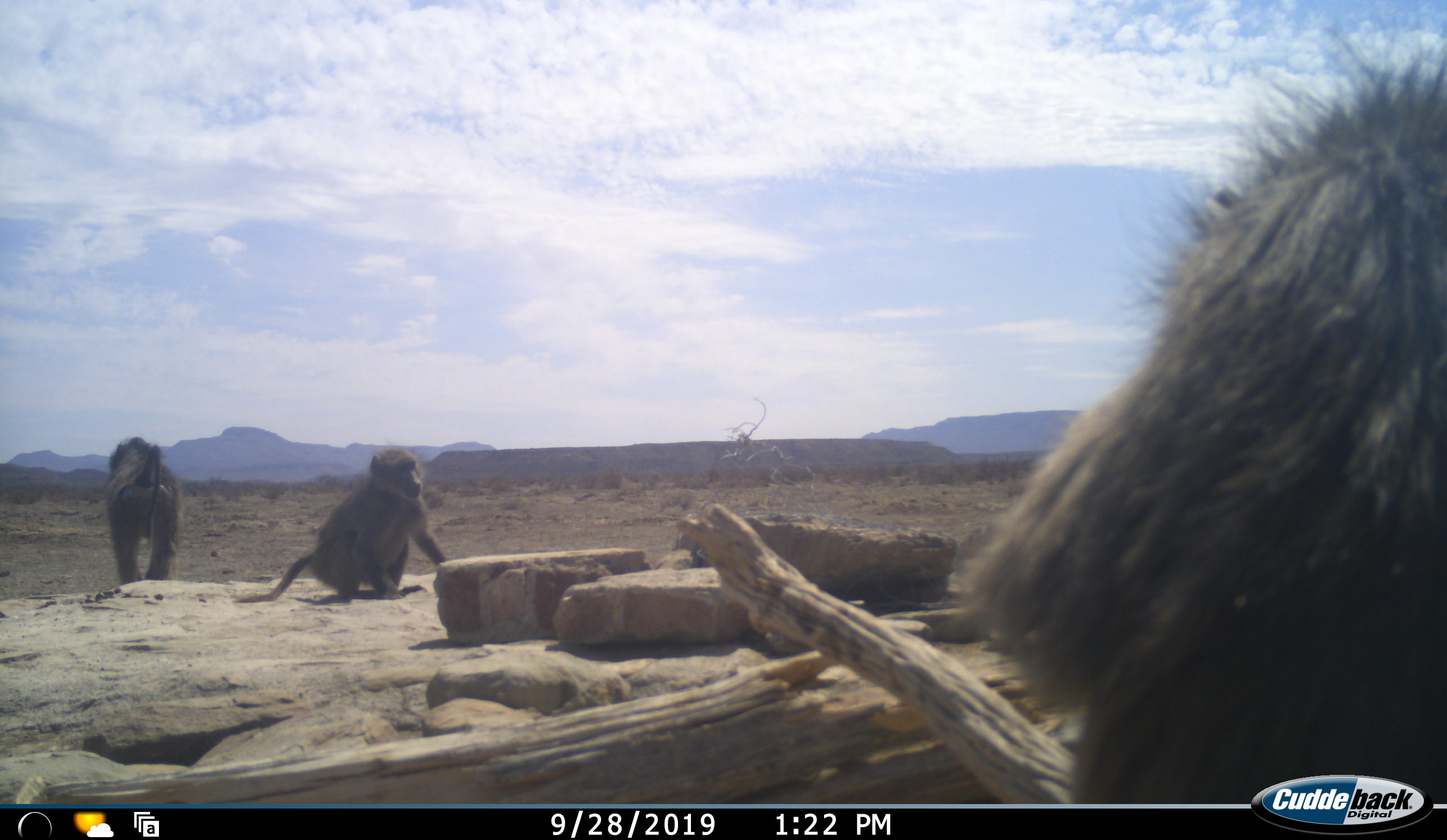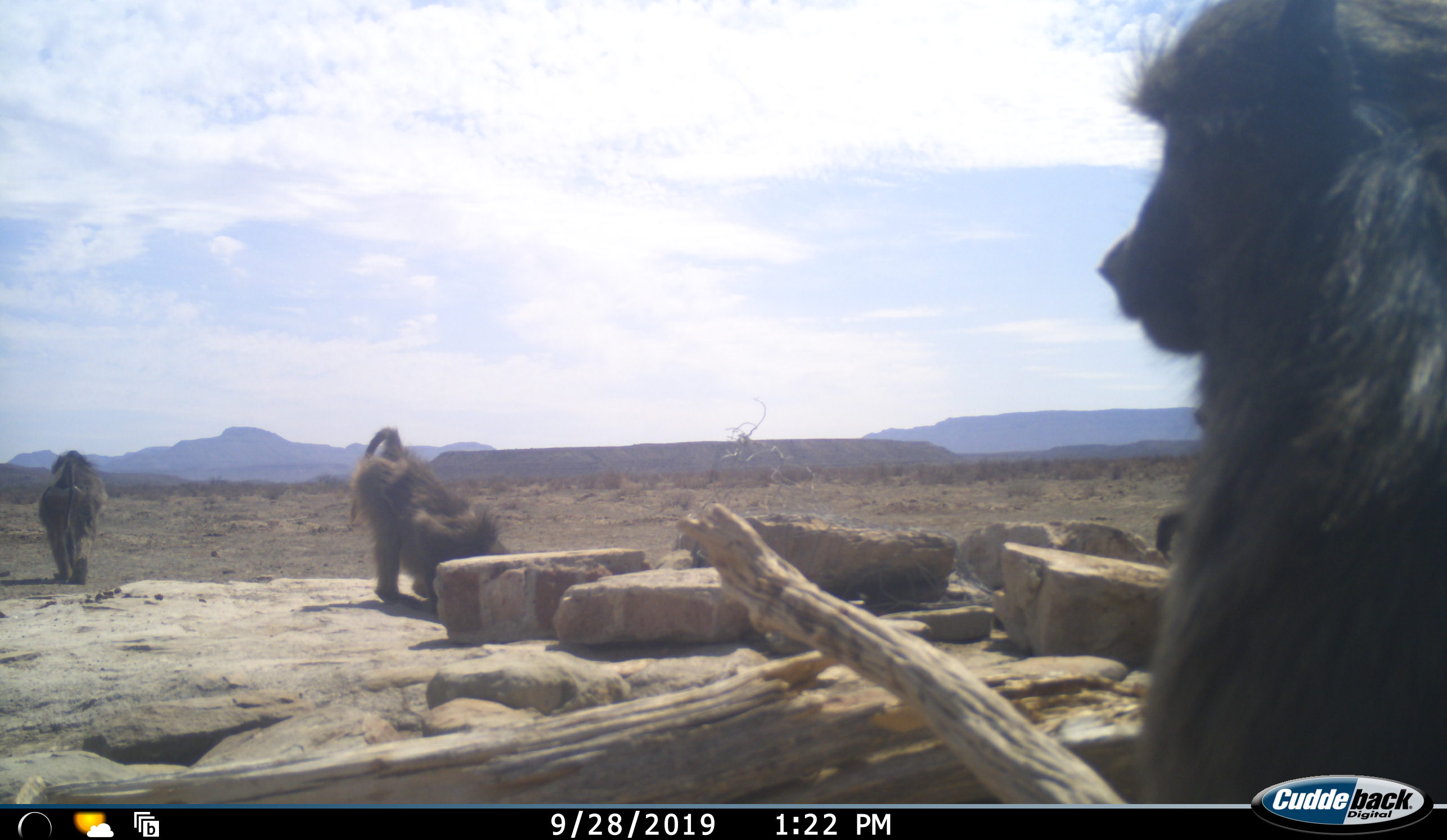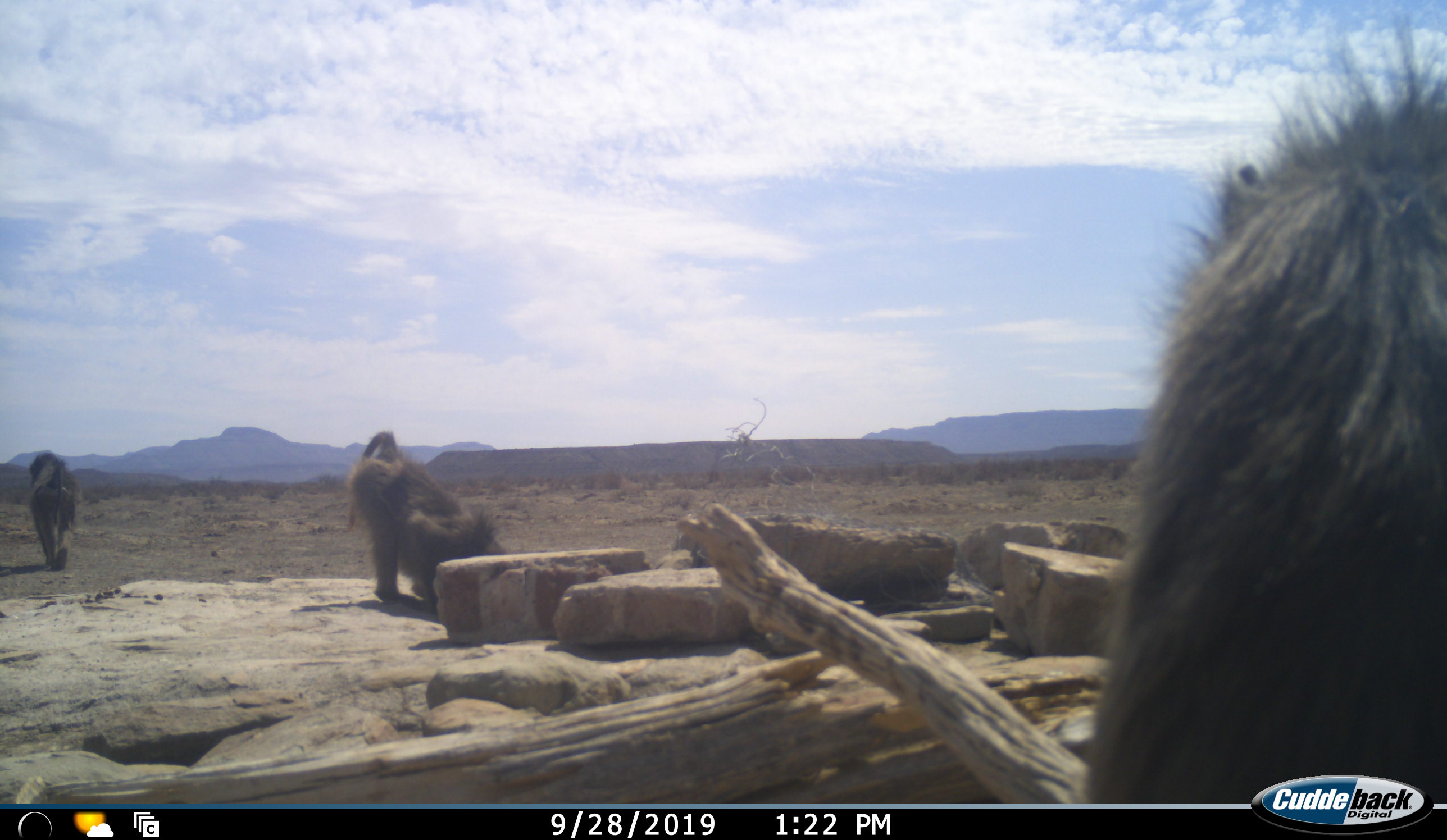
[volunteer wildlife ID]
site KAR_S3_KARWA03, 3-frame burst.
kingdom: Animalia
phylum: Chordata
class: Mammalia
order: Primates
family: Cercopithecidae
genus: Papio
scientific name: Papio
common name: baboon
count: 3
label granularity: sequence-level